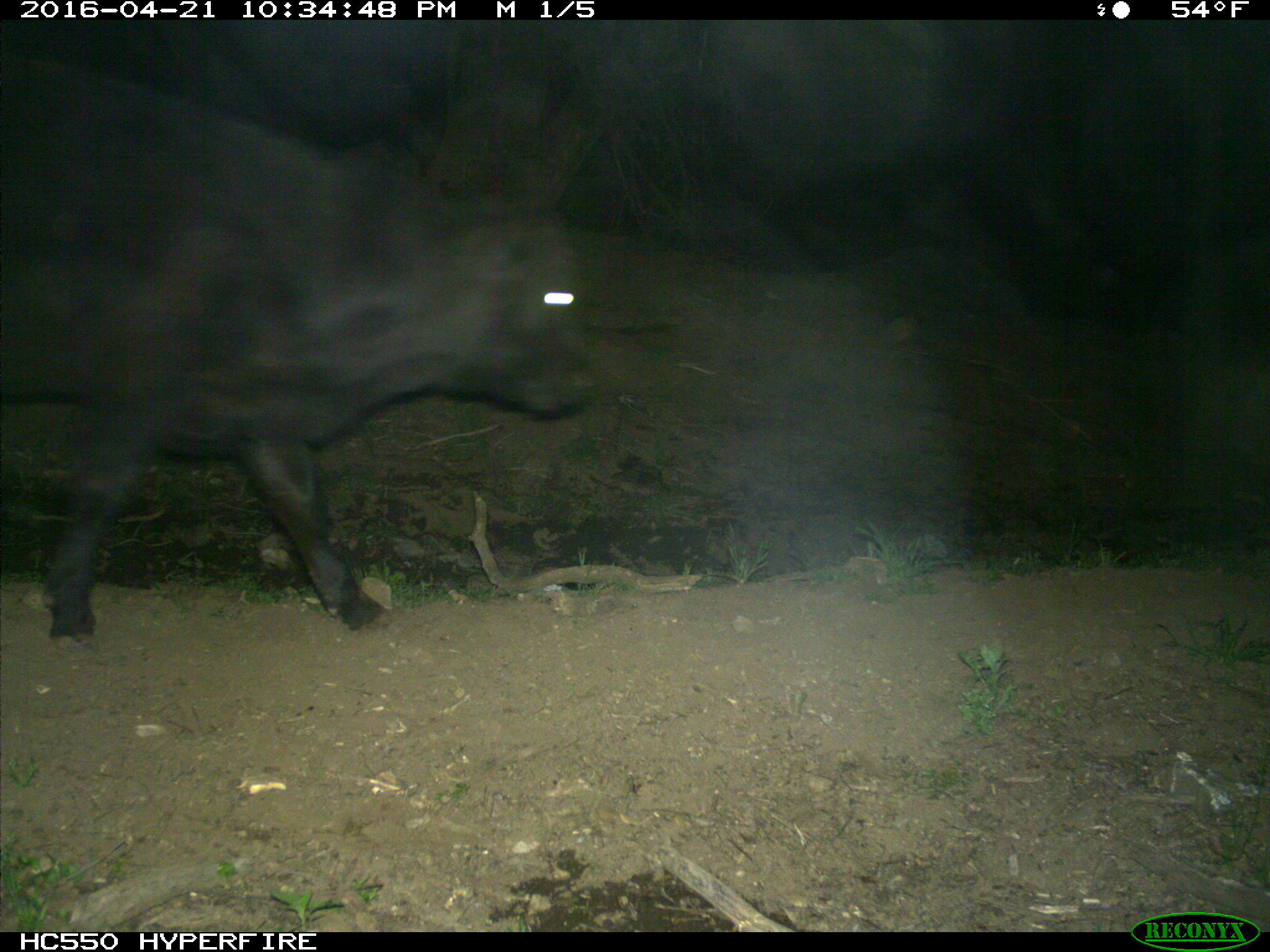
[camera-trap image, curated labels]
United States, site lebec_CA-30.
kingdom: Animalia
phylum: Chordata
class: Mammalia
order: Artiodactyla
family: Bovidae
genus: Bos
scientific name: Bos taurus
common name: domestic cow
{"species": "Bos taurus (domestic cow)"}